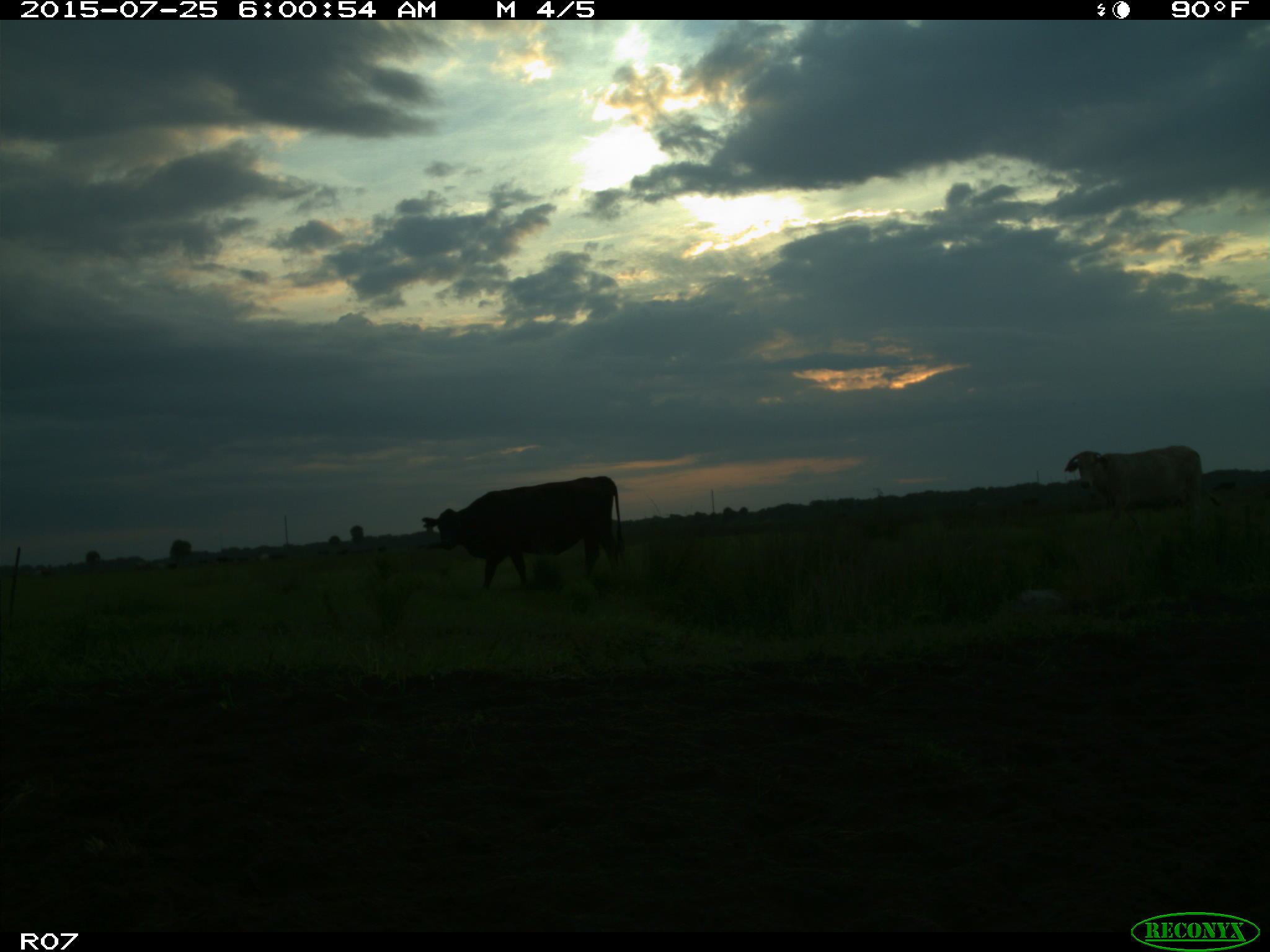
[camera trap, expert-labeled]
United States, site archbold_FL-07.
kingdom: Animalia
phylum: Chordata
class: Mammalia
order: Artiodactyla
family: Bovidae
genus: Bos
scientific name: Bos taurus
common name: domestic cow